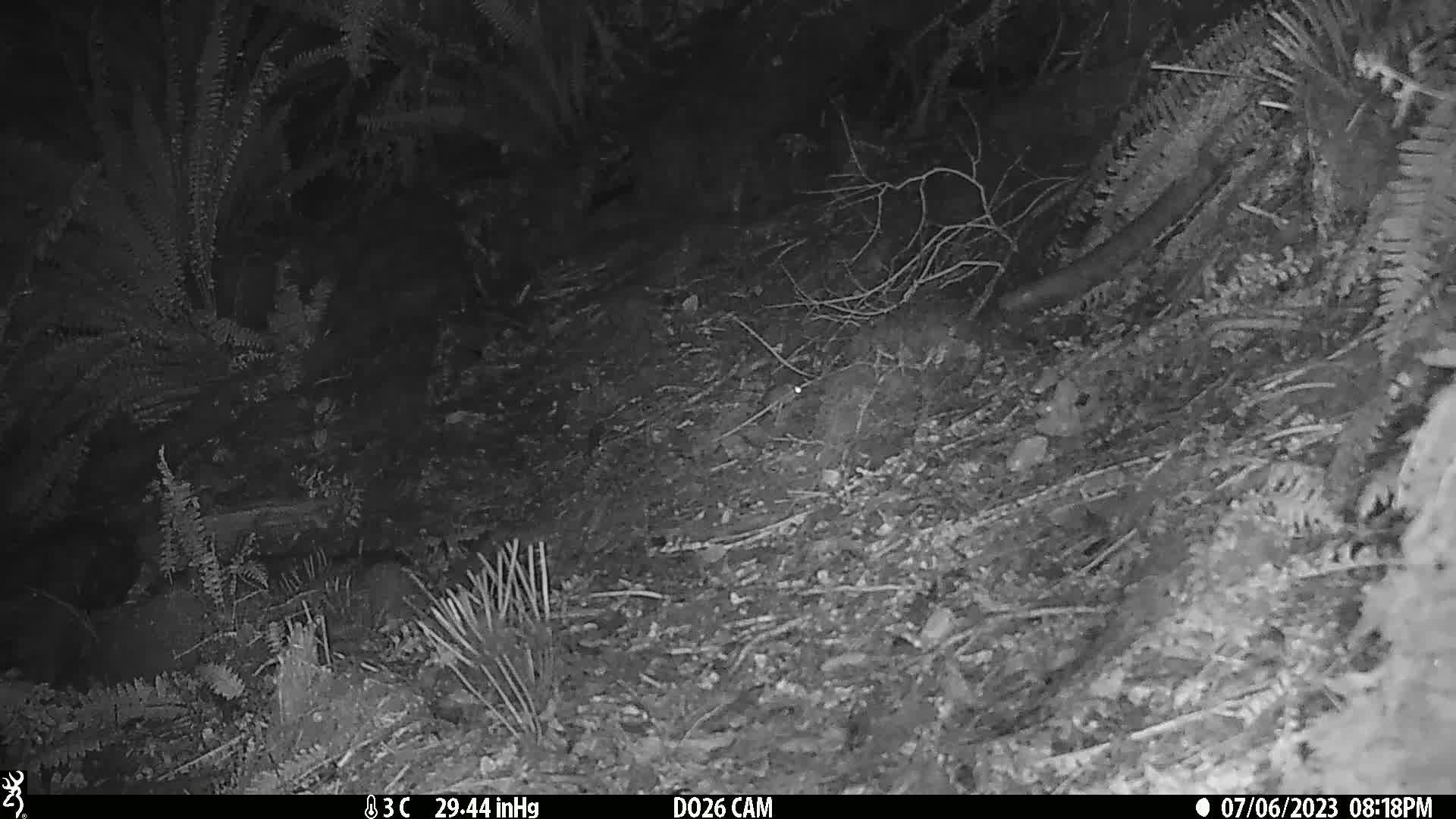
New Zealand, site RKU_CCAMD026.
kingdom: Animalia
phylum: Chordata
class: Mammalia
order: Rodentia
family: Muridae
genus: Rattus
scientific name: Rattus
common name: rat